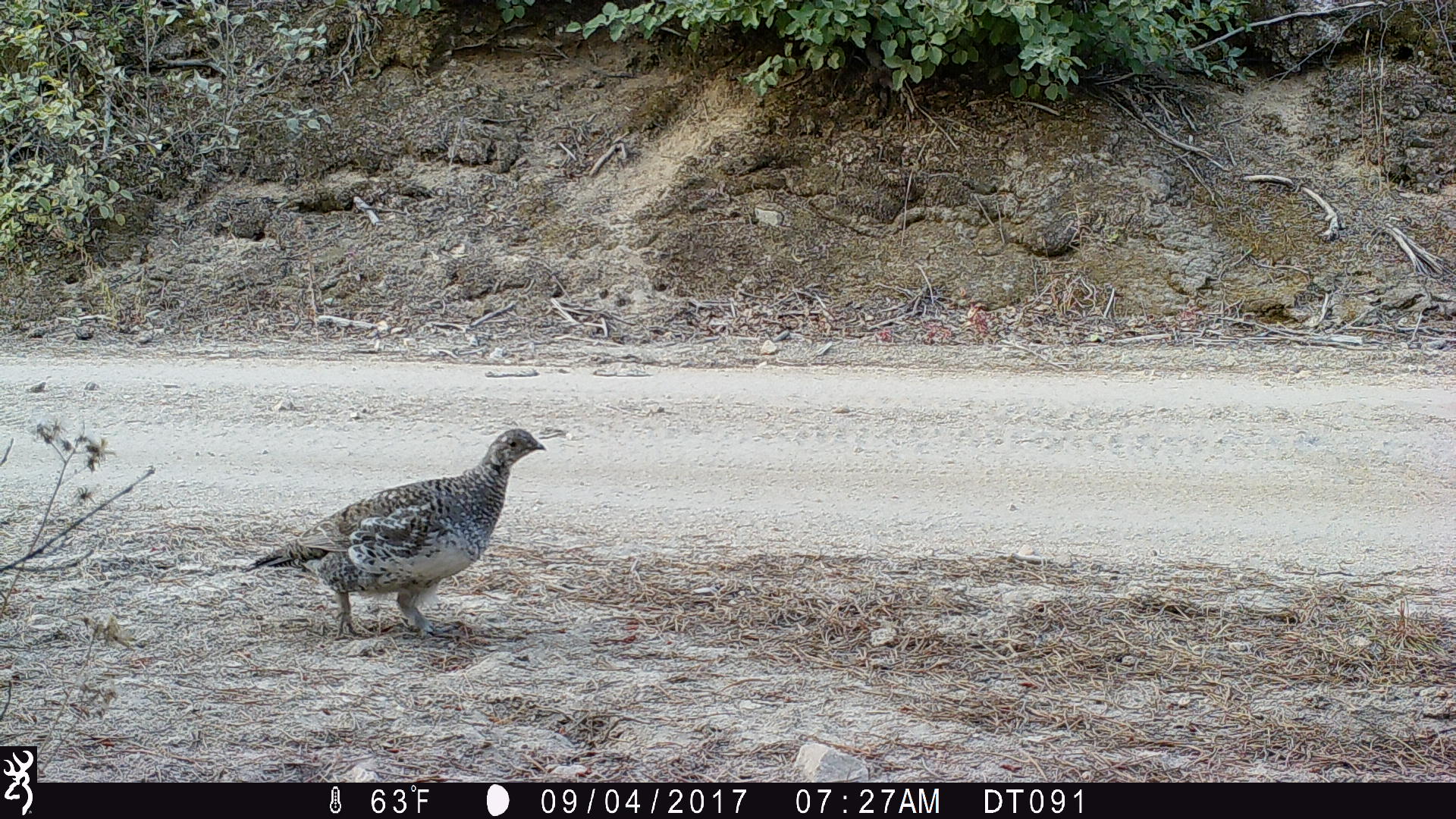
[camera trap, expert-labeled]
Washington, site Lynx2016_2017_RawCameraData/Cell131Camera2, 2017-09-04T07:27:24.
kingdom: Animalia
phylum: Chordata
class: Aves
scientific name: Aves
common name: birds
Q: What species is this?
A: Aves (birds).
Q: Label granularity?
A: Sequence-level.